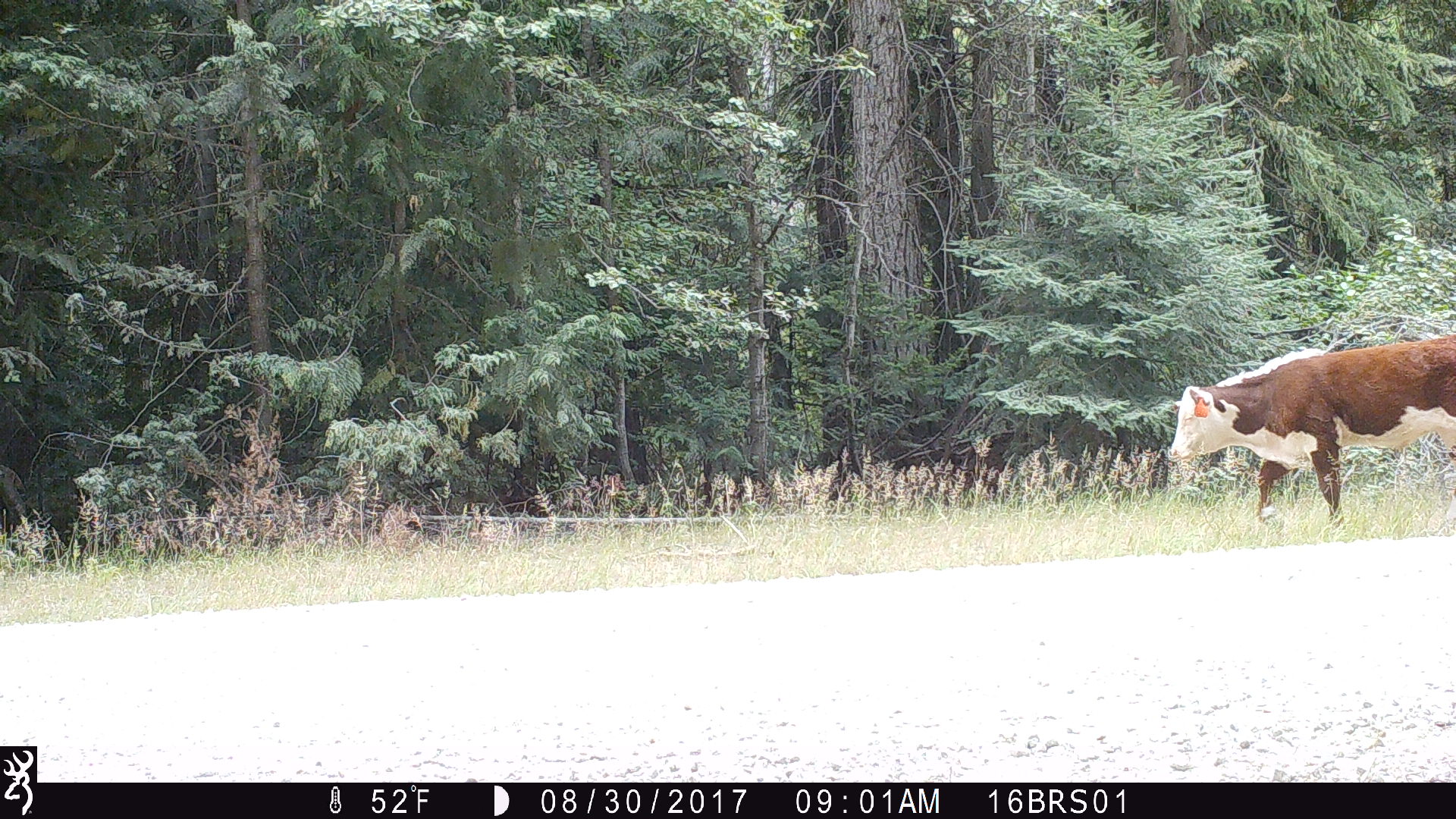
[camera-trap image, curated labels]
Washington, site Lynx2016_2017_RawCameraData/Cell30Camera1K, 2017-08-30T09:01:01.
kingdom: Animalia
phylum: Chordata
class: Mammalia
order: Artiodactyla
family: Bovidae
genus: Bos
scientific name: Bos taurus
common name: domestic cattle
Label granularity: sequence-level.